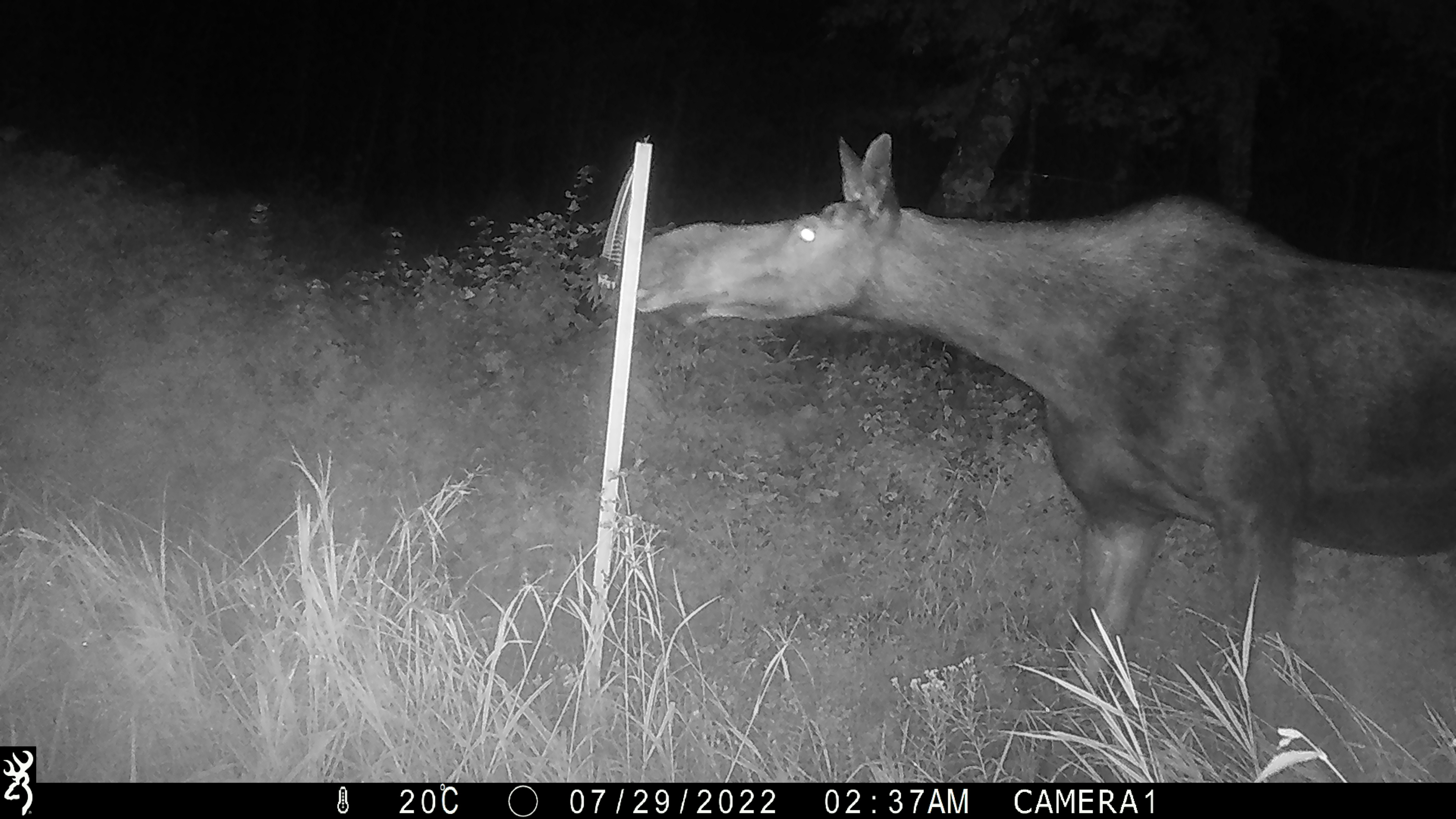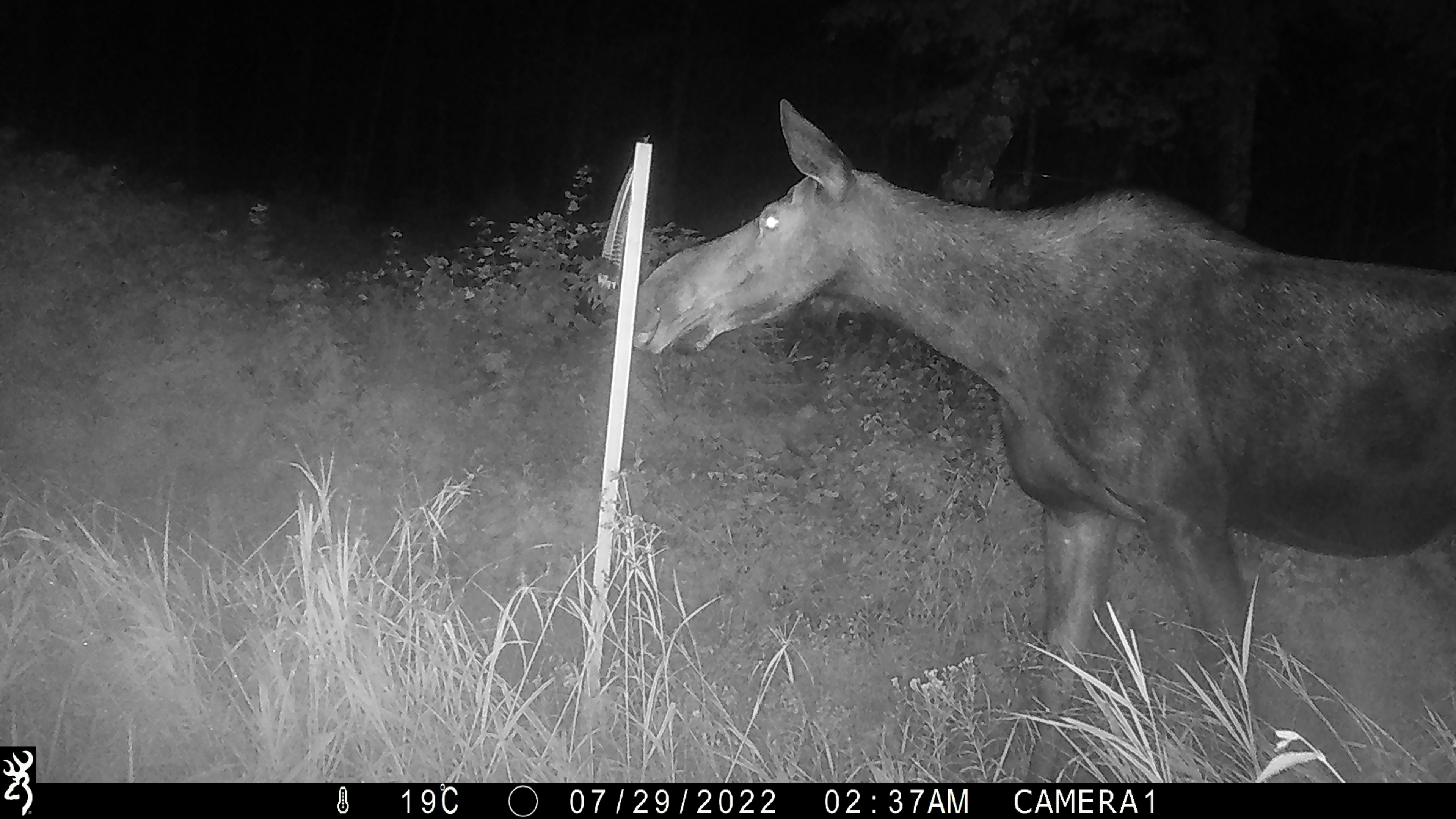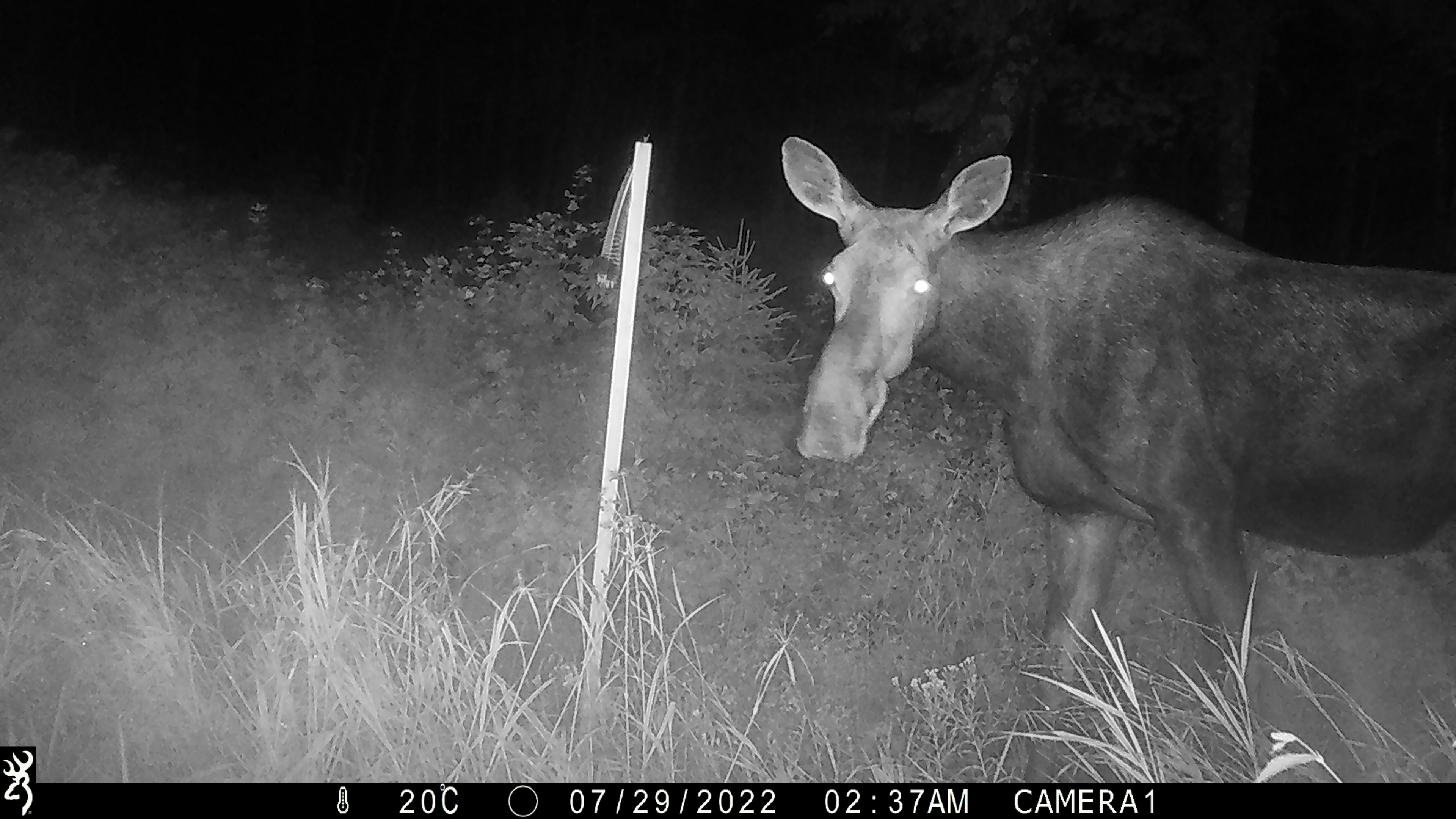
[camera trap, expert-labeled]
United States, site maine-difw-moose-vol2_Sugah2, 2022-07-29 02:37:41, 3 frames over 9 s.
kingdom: Animalia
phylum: Chordata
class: Mammalia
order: Artiodactyla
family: Cervidae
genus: Alces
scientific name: Alces alces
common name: moose